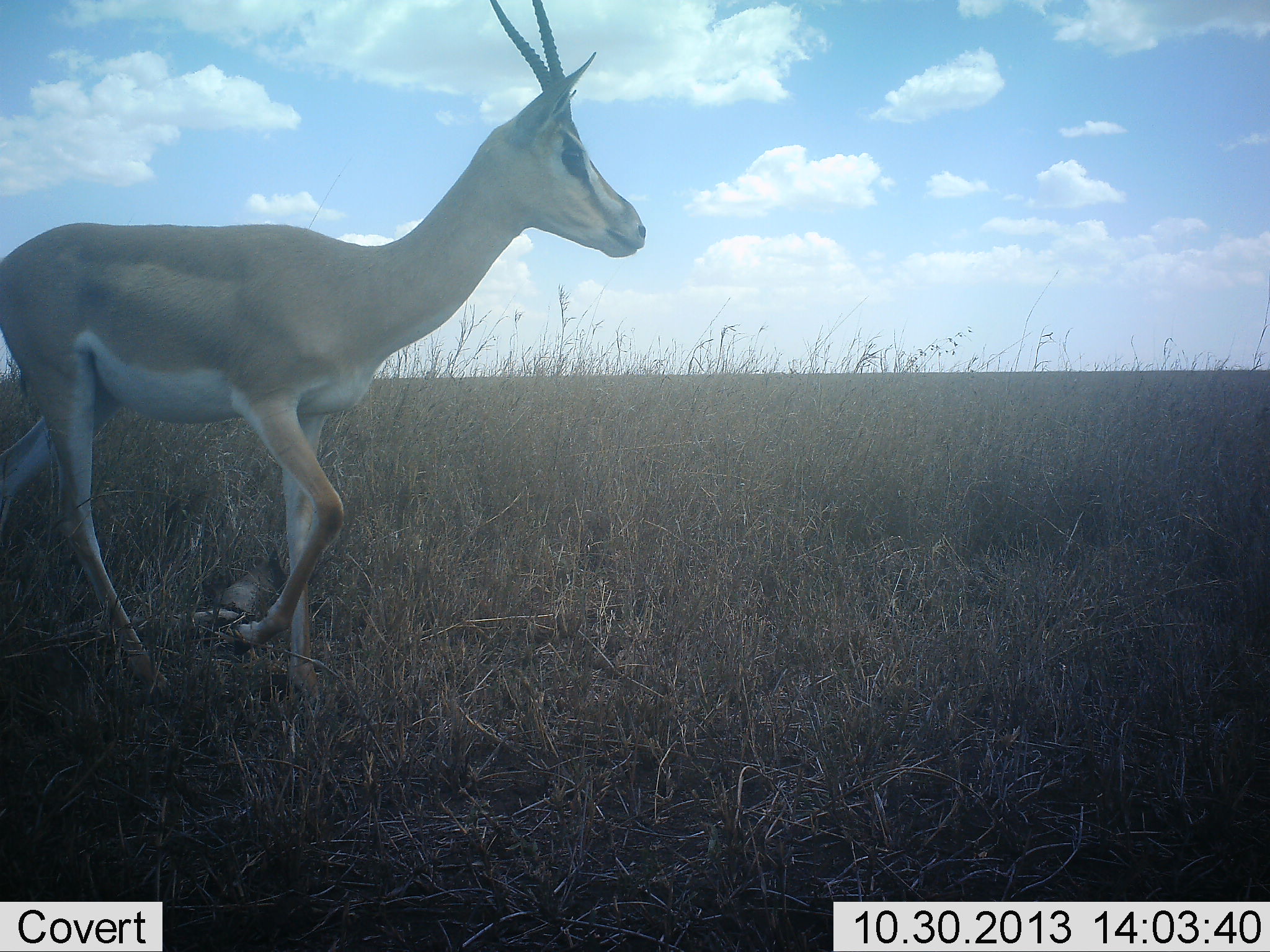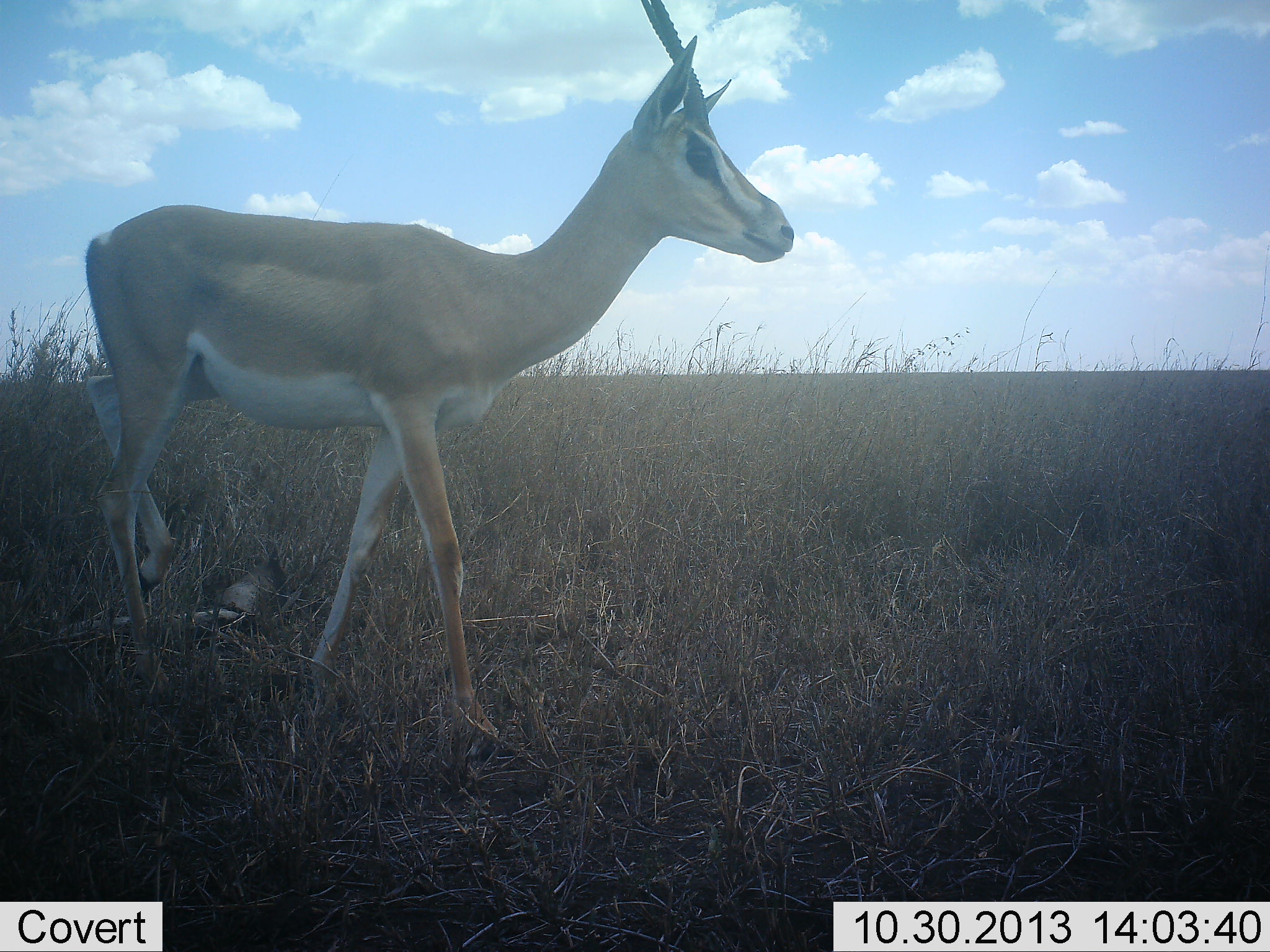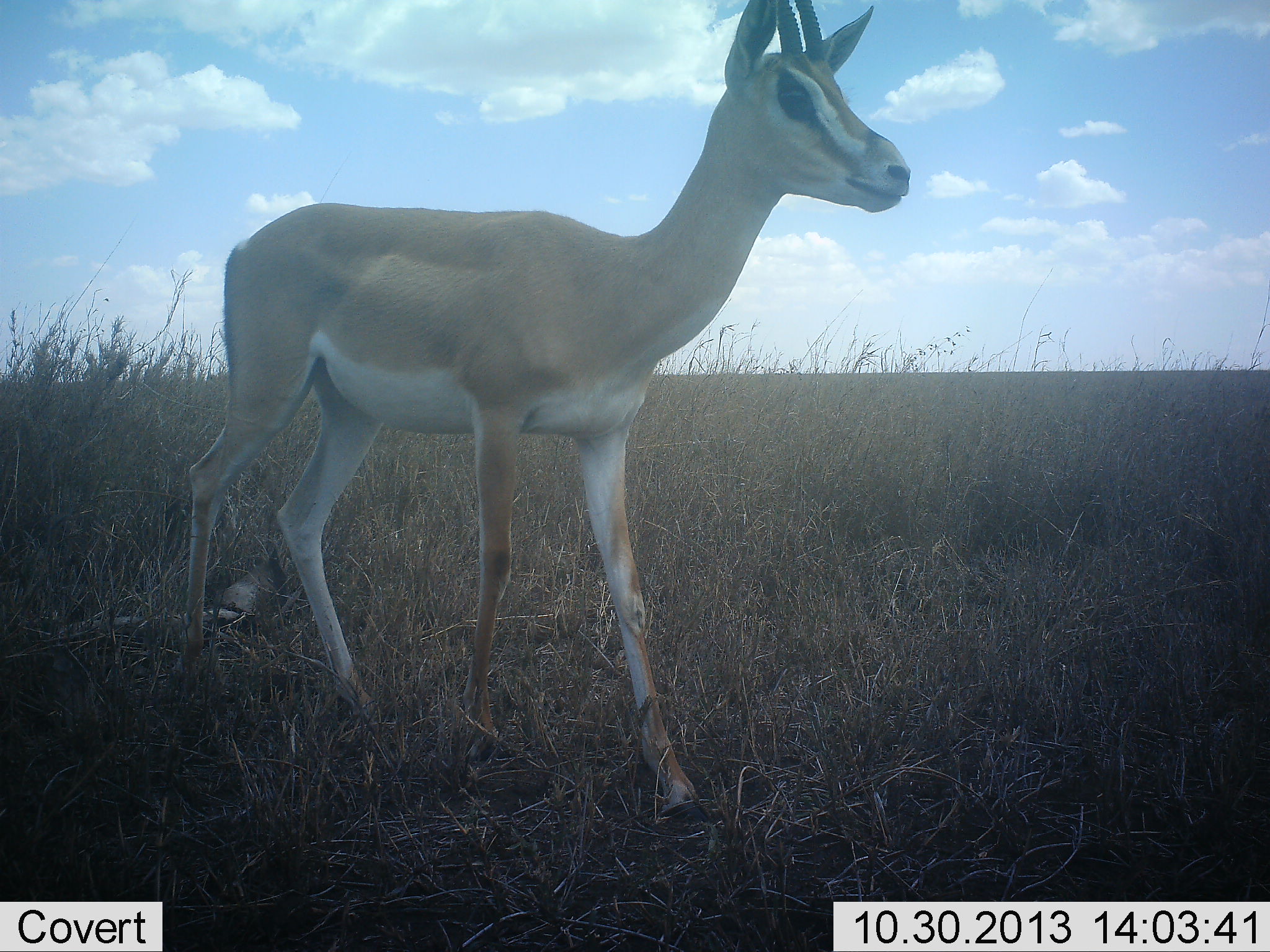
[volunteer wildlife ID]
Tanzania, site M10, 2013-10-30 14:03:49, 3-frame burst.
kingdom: Animalia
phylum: Chordata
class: Mammalia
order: Artiodactyla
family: Bovidae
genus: Nanger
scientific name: Nanger granti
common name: grant's gazelle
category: gazellegrants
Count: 1.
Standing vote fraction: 23%.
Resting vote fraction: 0%.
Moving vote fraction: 95%.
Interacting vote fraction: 0%.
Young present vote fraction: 0%.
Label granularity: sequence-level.